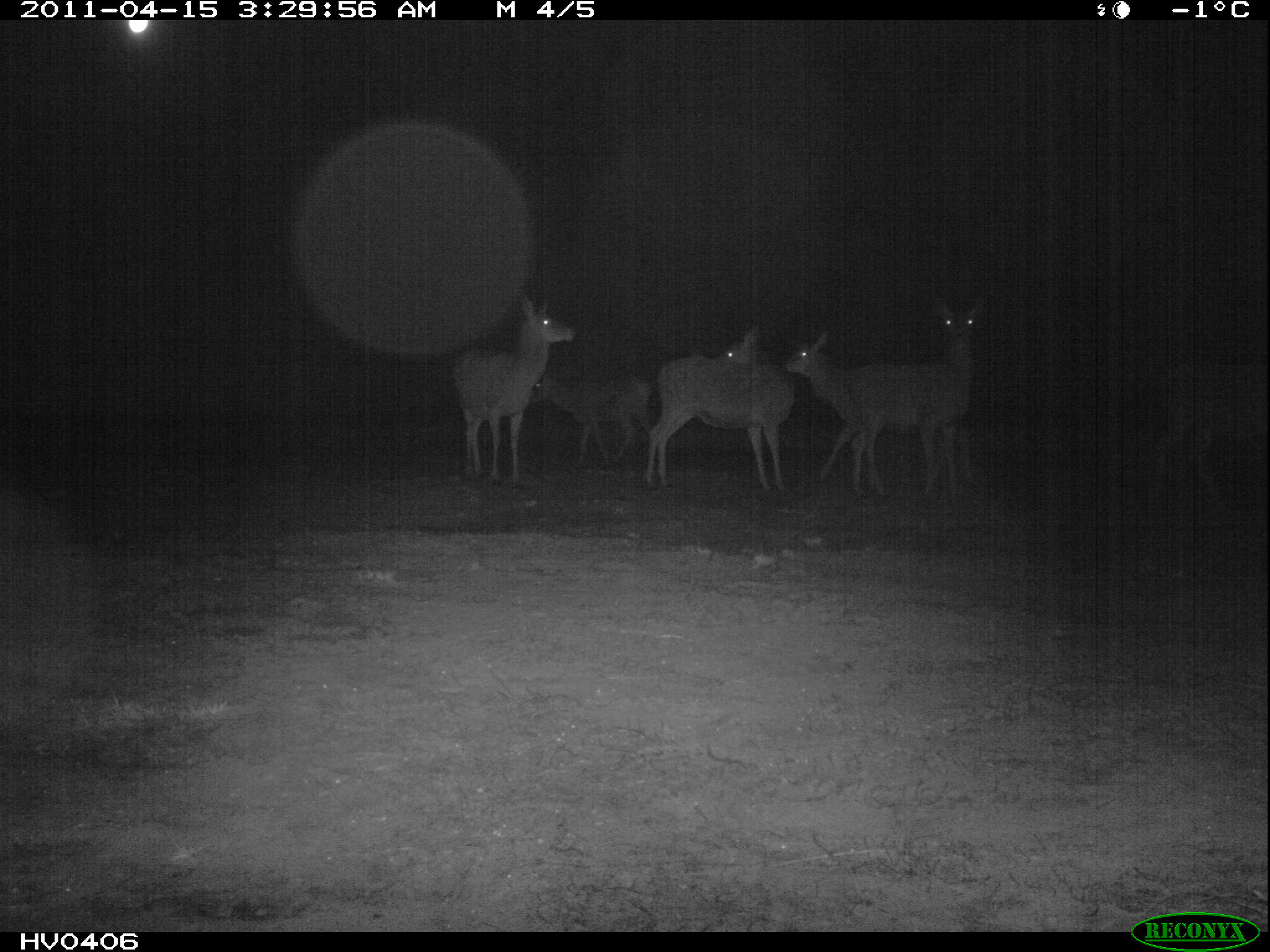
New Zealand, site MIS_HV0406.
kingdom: Animalia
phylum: Chordata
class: Mammalia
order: Artiodactyla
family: Cervidae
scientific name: Cervidae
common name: deer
Deer (Cervidae).